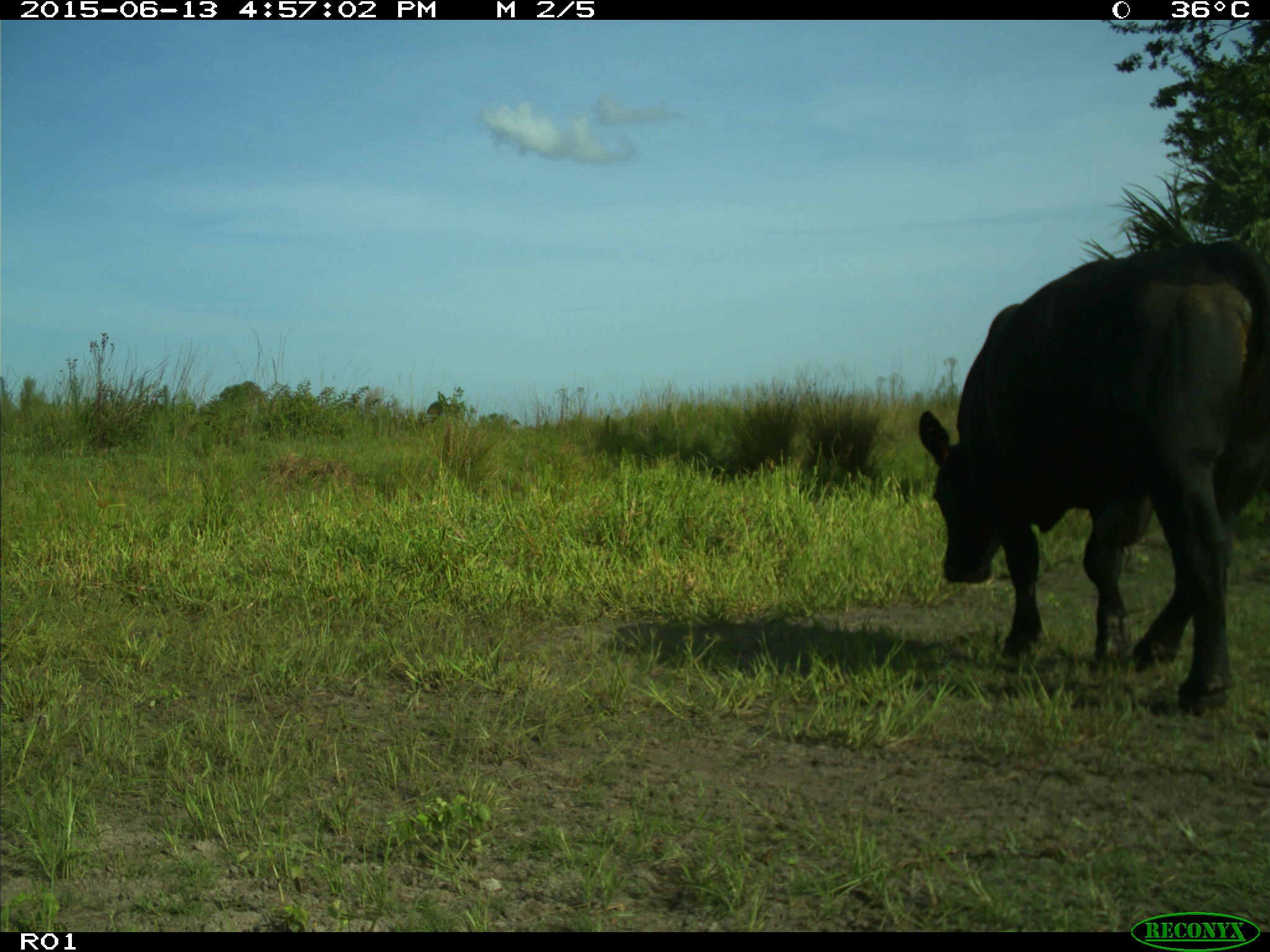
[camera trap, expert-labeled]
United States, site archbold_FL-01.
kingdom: Animalia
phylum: Chordata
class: Mammalia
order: Artiodactyla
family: Bovidae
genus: Bos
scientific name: Bos taurus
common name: domestic cow